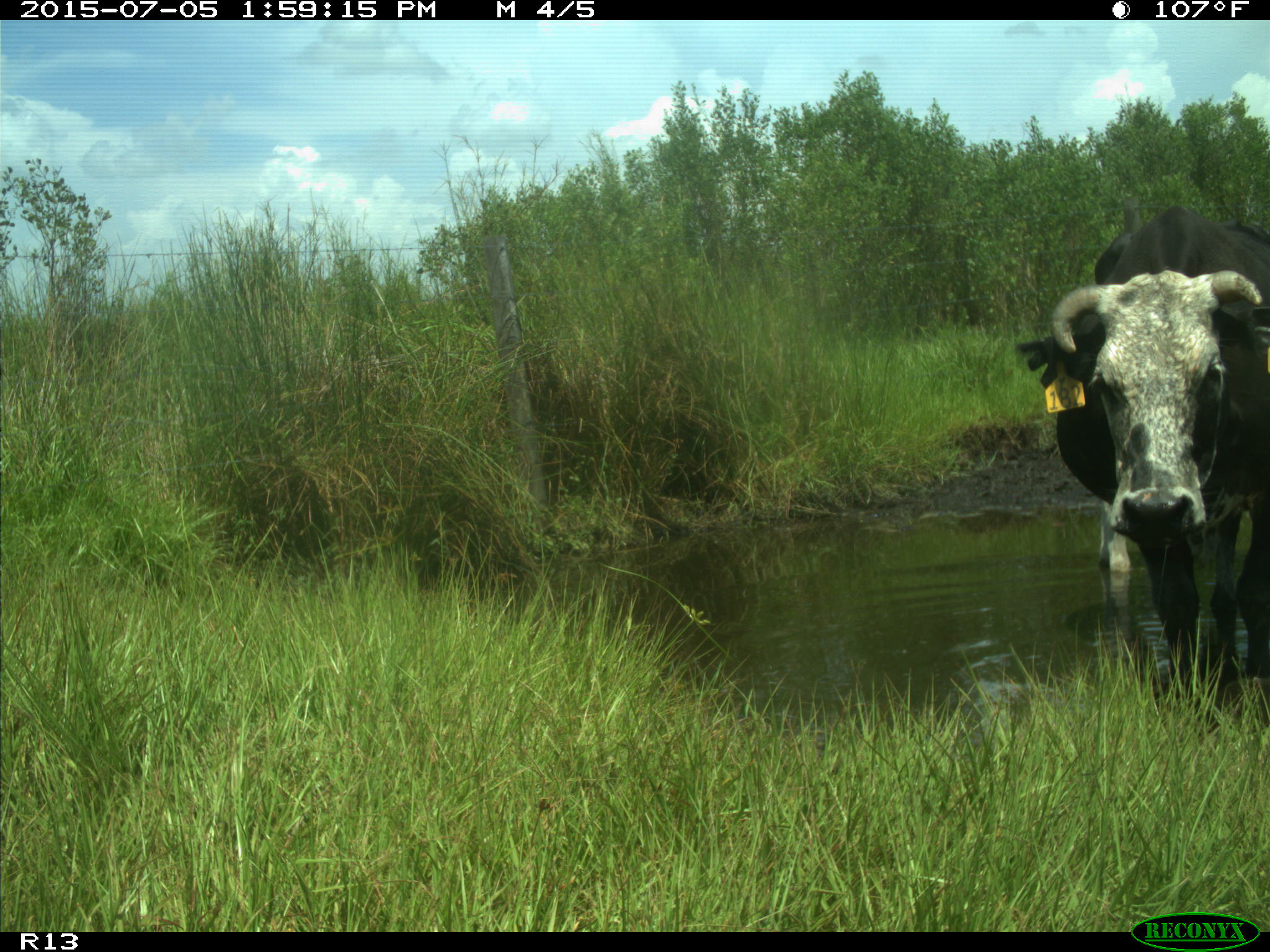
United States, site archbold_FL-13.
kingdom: Animalia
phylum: Chordata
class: Mammalia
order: Artiodactyla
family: Bovidae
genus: Bos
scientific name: Bos taurus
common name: domestic cow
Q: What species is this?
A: Bos taurus (domestic cow).